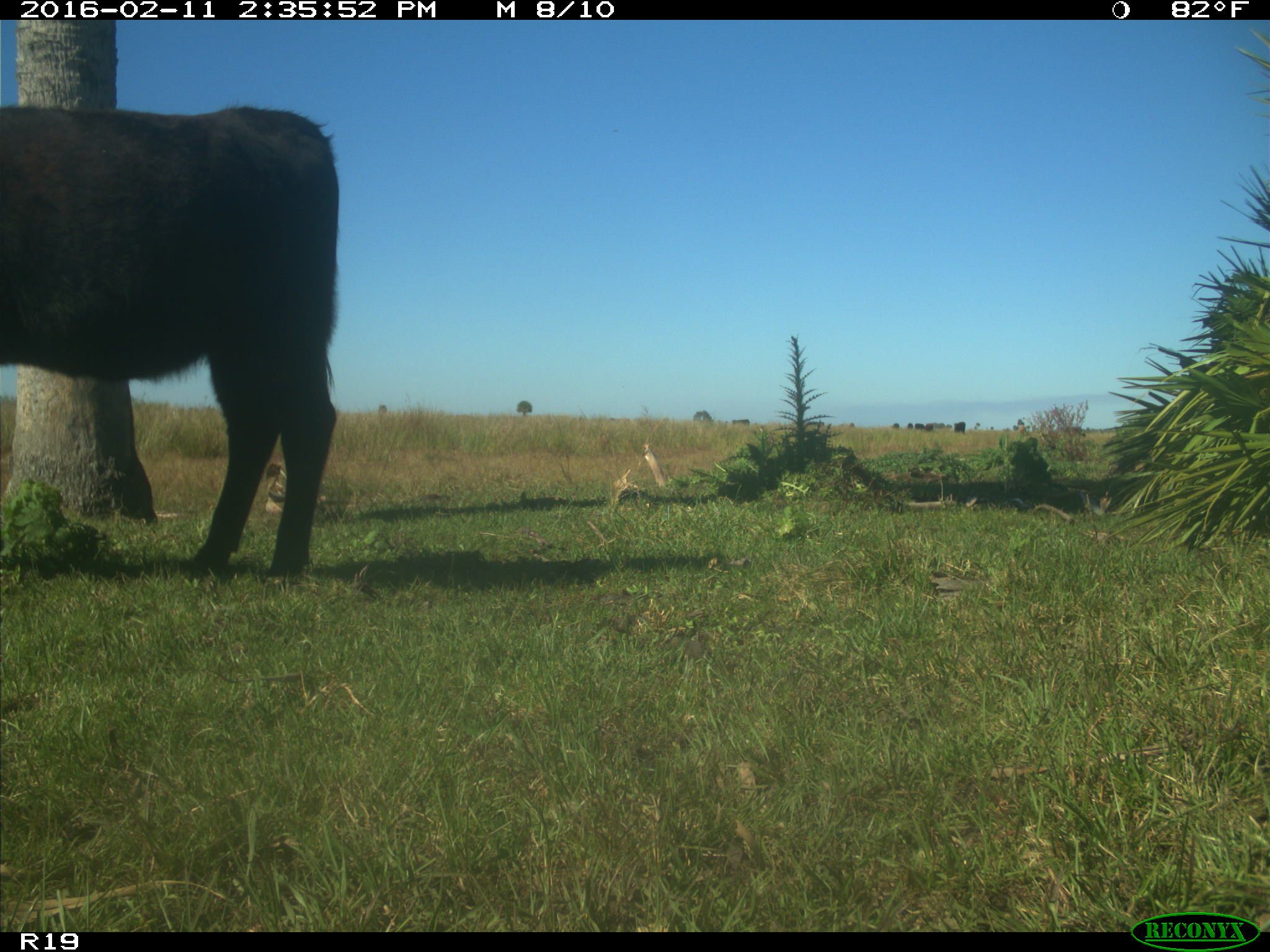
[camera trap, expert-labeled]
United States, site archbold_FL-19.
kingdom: Animalia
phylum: Chordata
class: Mammalia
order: Artiodactyla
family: Bovidae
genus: Bos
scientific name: Bos taurus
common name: domestic cow